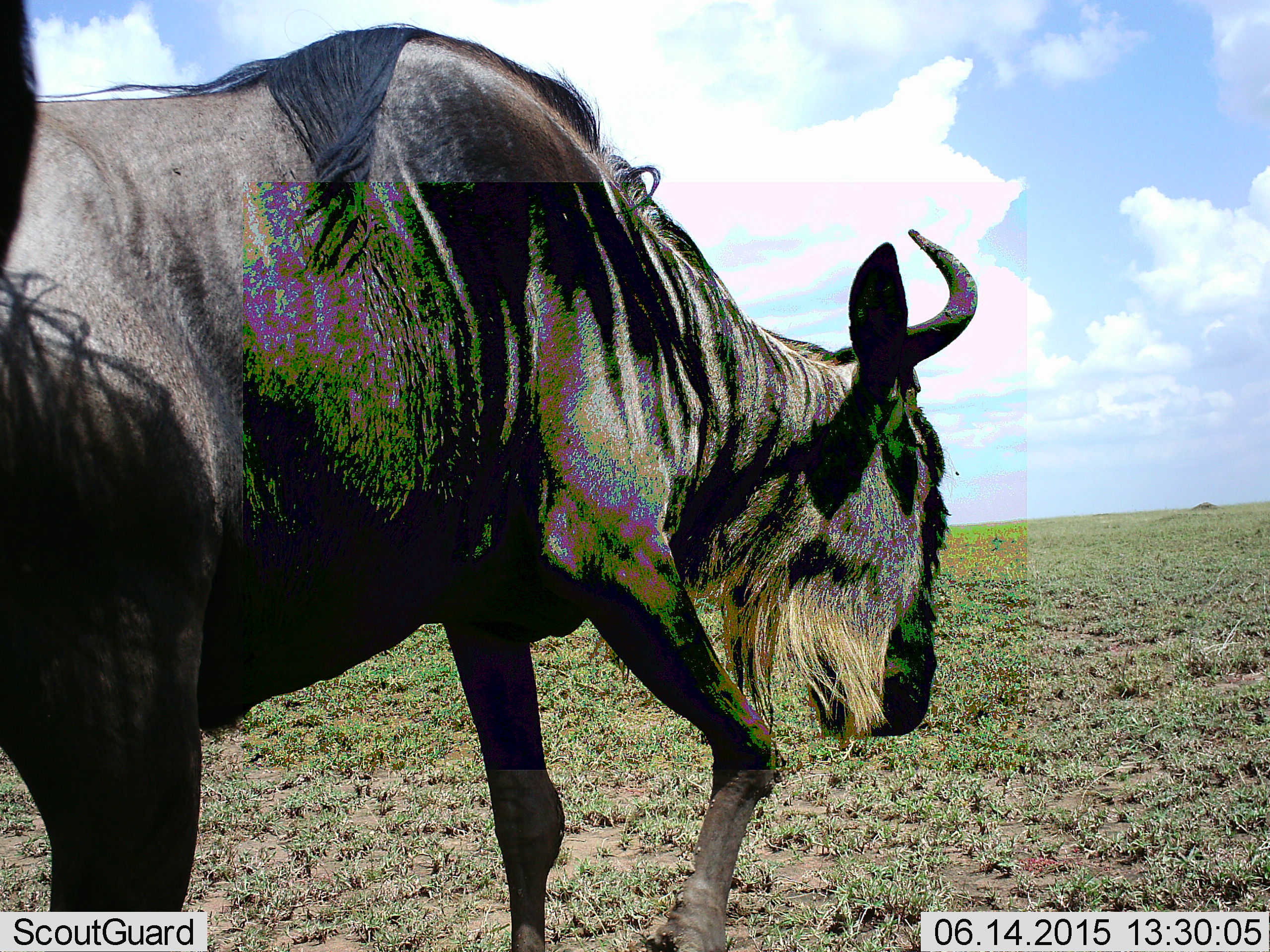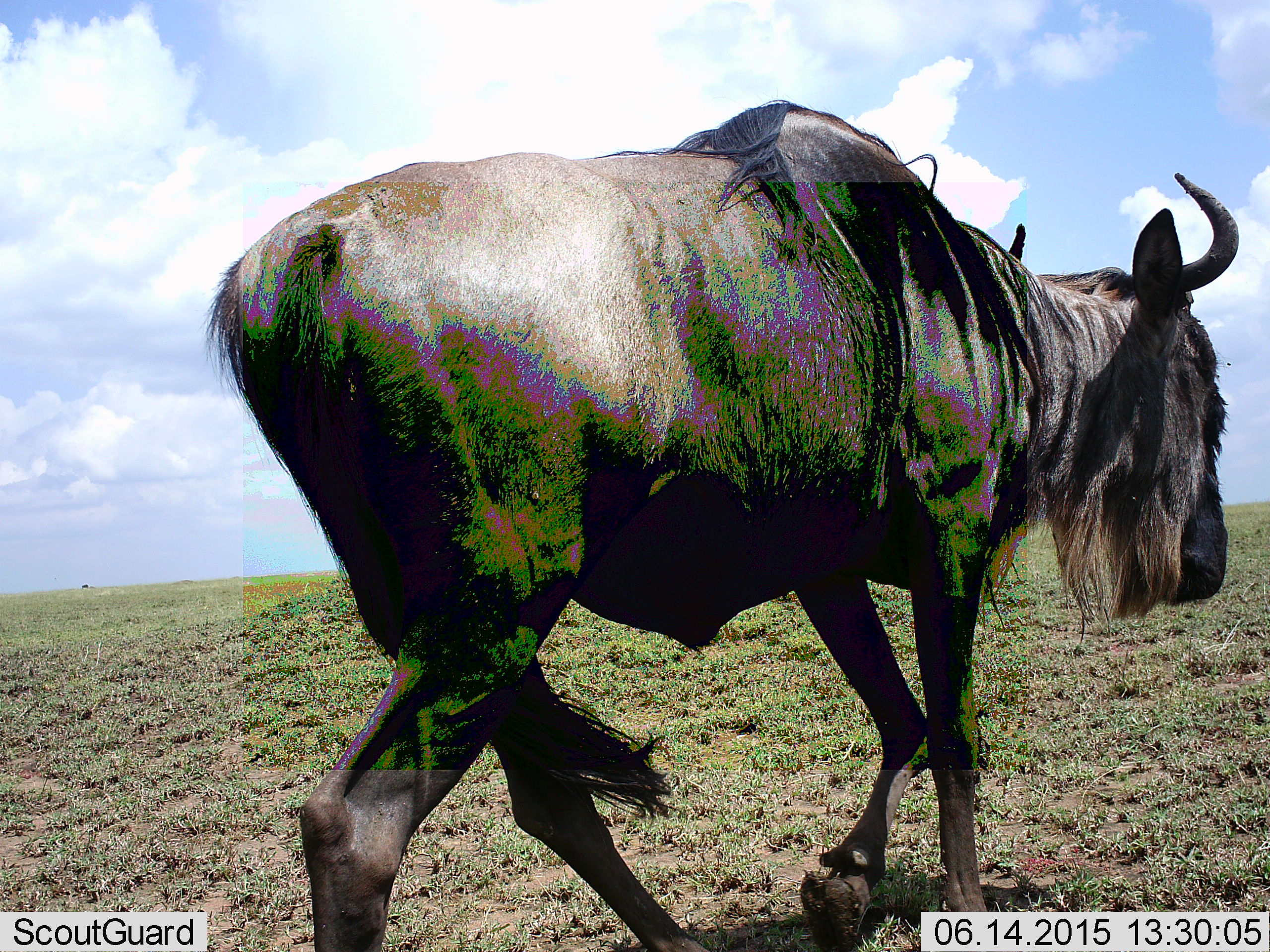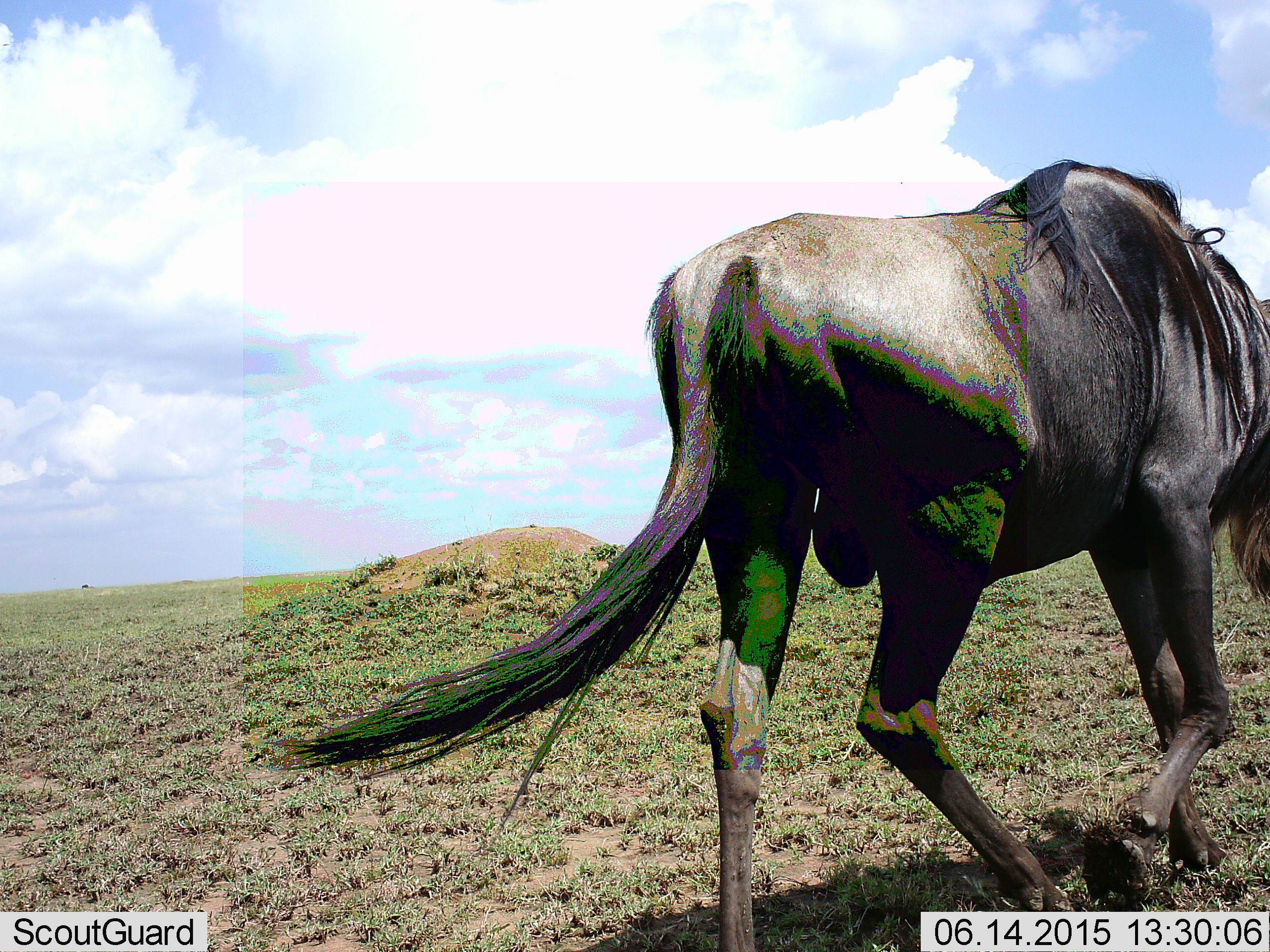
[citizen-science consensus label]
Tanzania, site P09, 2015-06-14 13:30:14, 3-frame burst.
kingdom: Animalia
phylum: Chordata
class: Mammalia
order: Artiodactyla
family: Bovidae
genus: Connochaetes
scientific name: Connochaetes taurinus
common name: blue wildebeest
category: wildebeest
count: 1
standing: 0%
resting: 0%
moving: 100%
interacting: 0%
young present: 0%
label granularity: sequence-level